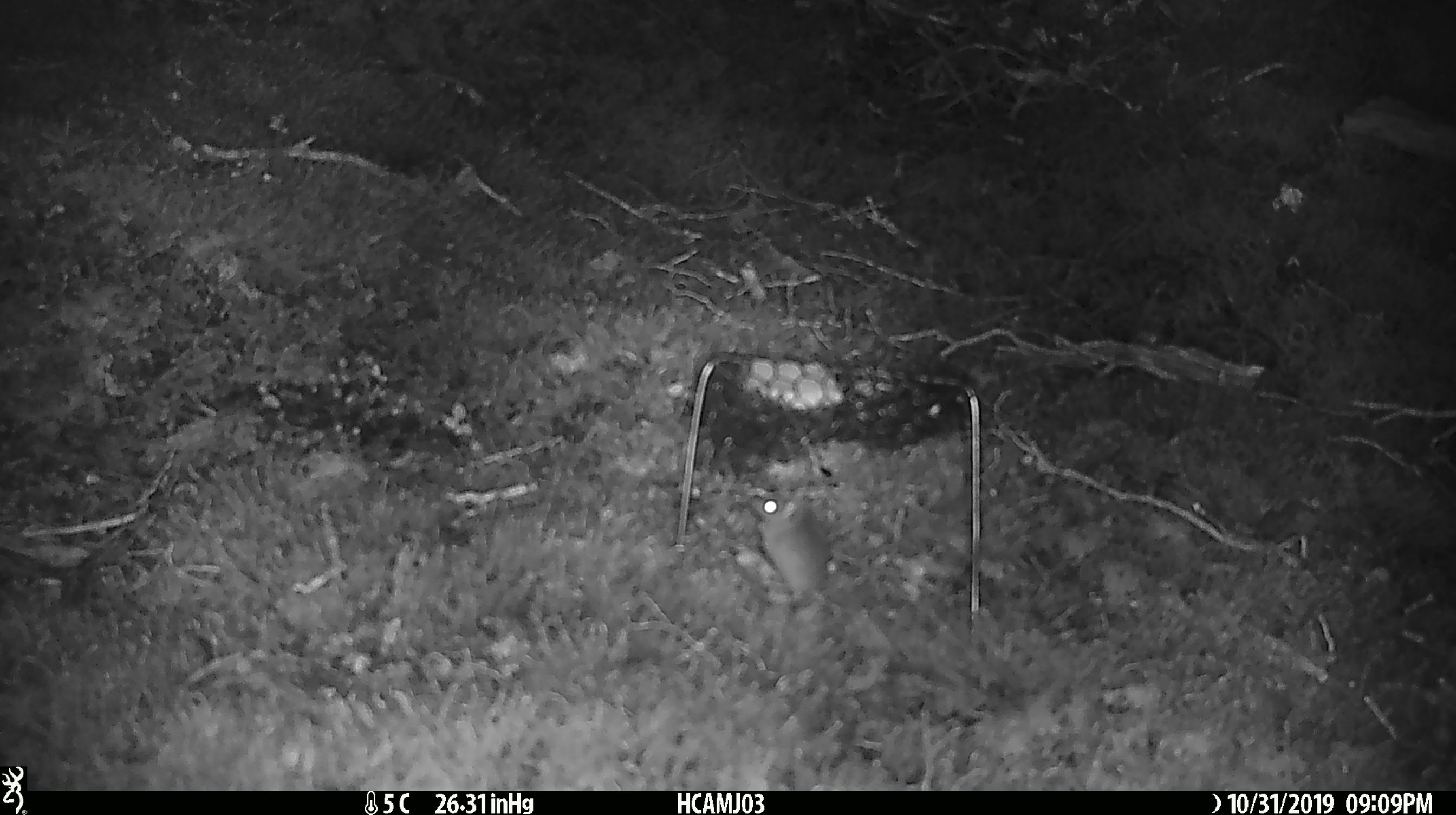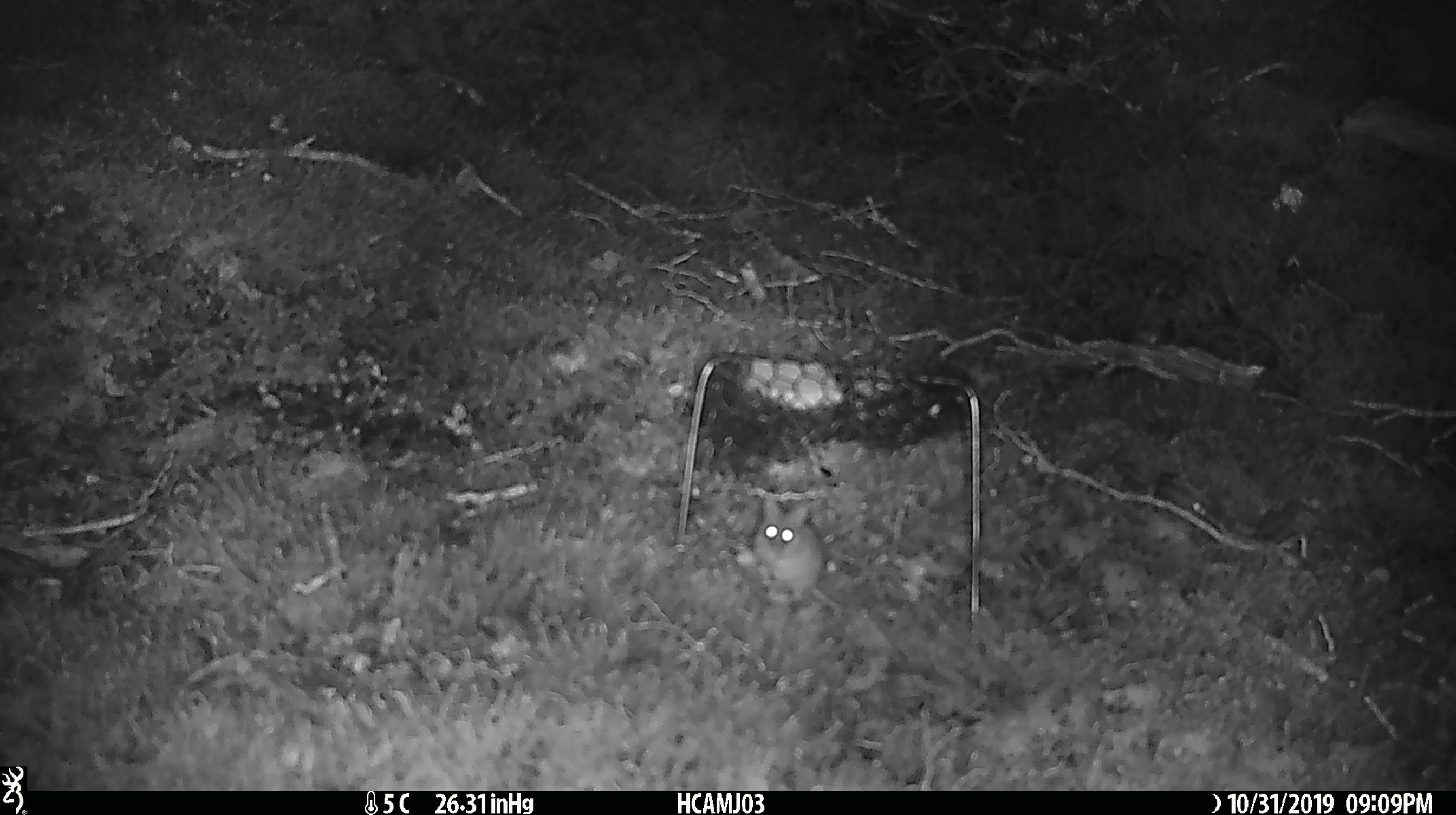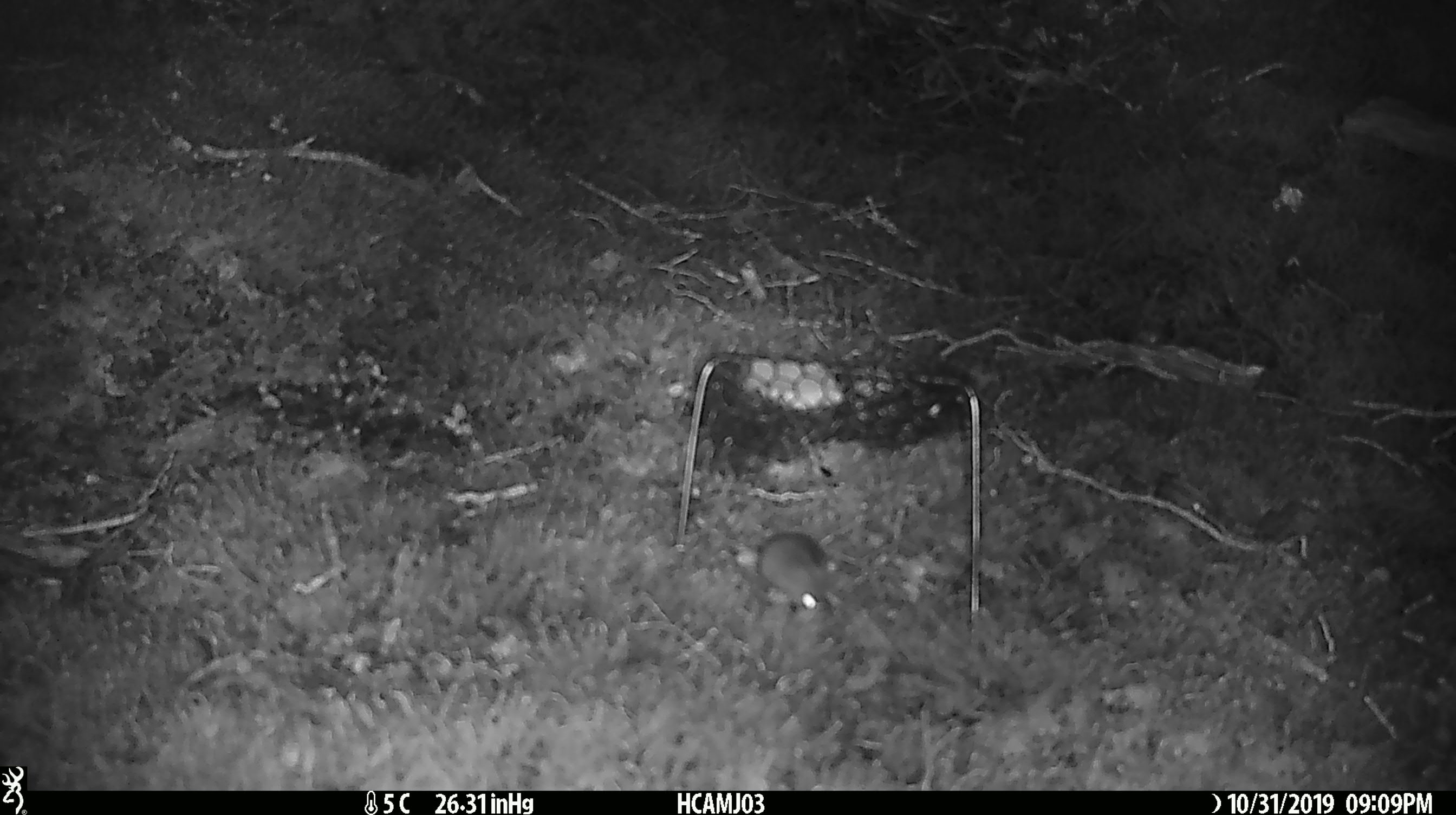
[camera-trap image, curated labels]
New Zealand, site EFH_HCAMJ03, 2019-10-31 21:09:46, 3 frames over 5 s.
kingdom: Animalia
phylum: Chordata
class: Mammalia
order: Rodentia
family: Muridae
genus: Mus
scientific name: Mus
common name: mouse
Mouse (Mus).